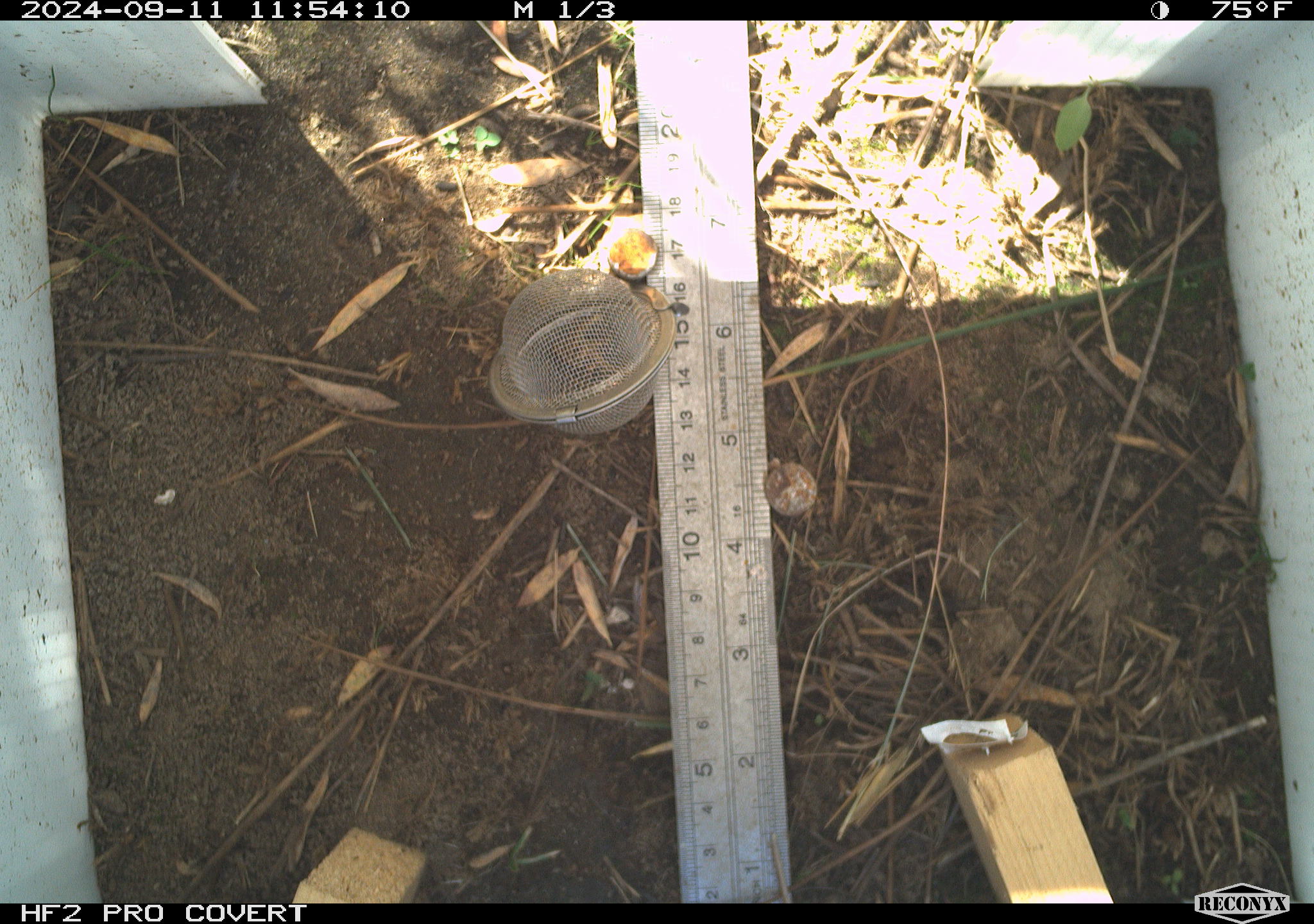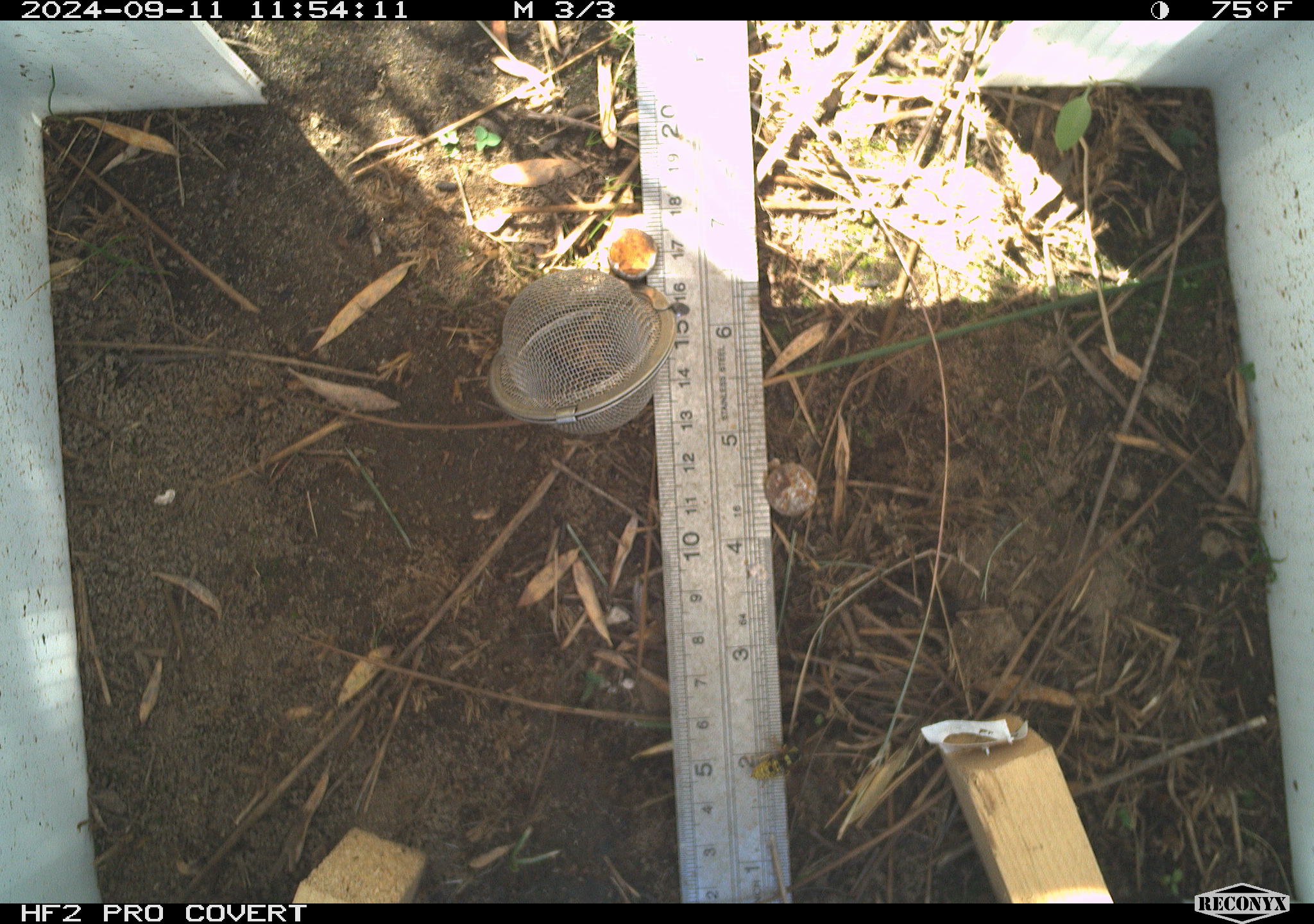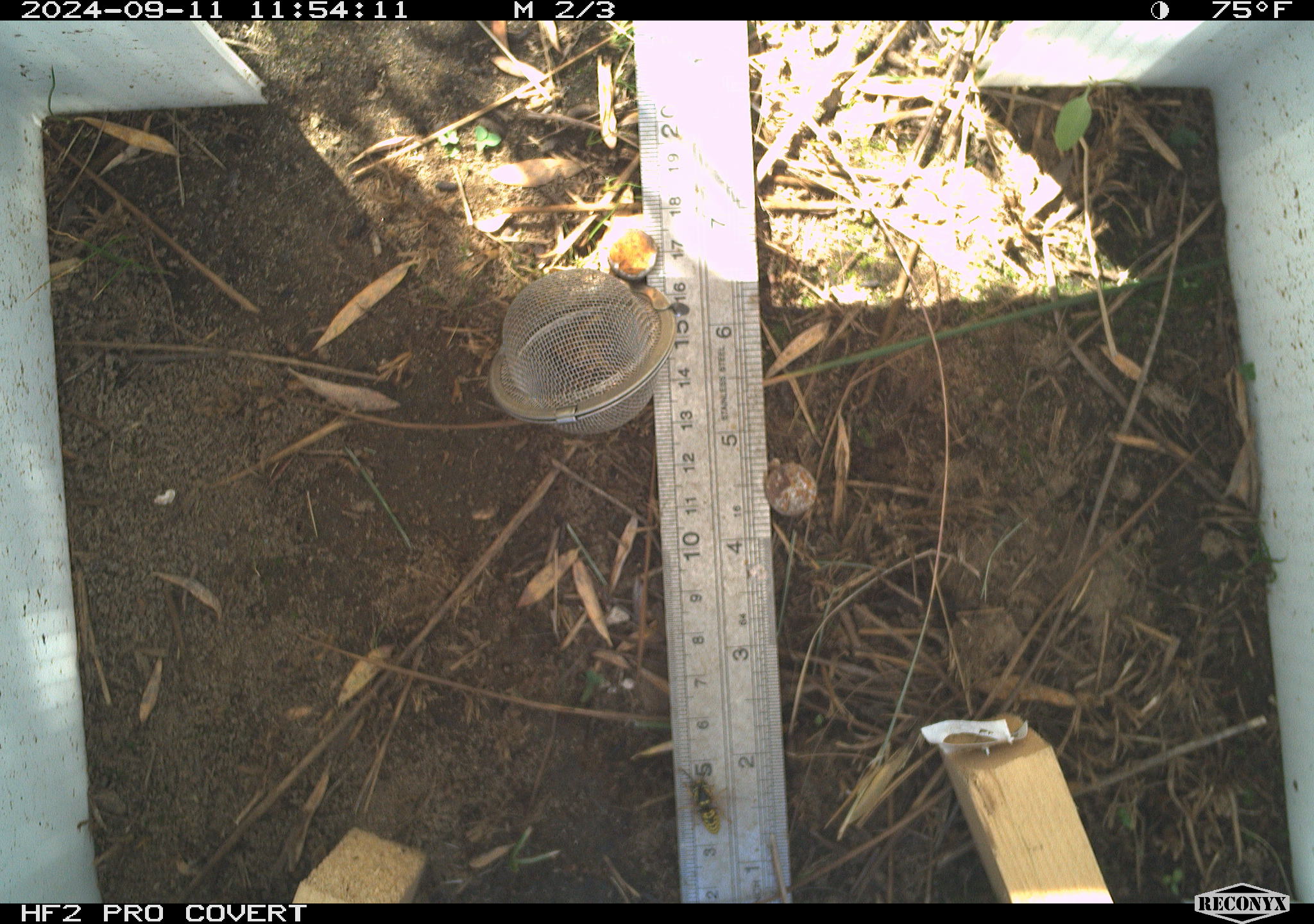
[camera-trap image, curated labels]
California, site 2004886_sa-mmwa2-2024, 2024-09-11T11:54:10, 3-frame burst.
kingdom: Animalia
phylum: Arthropoda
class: Insecta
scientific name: Insecta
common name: insect